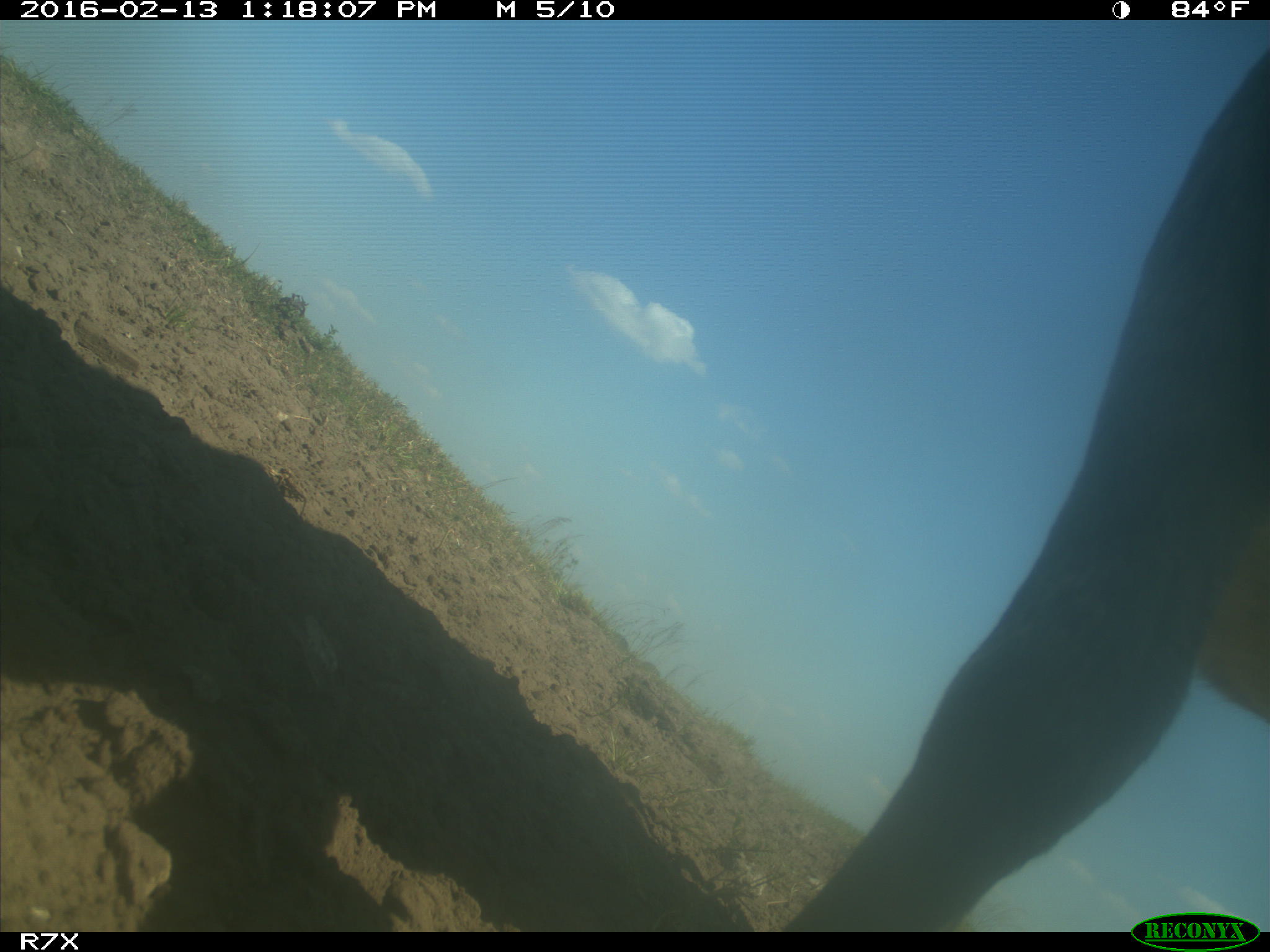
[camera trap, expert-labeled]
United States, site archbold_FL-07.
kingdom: Animalia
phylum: Chordata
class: Mammalia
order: Artiodactyla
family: Bovidae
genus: Bos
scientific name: Bos taurus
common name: domestic cow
Bos taurus (domestic cow).